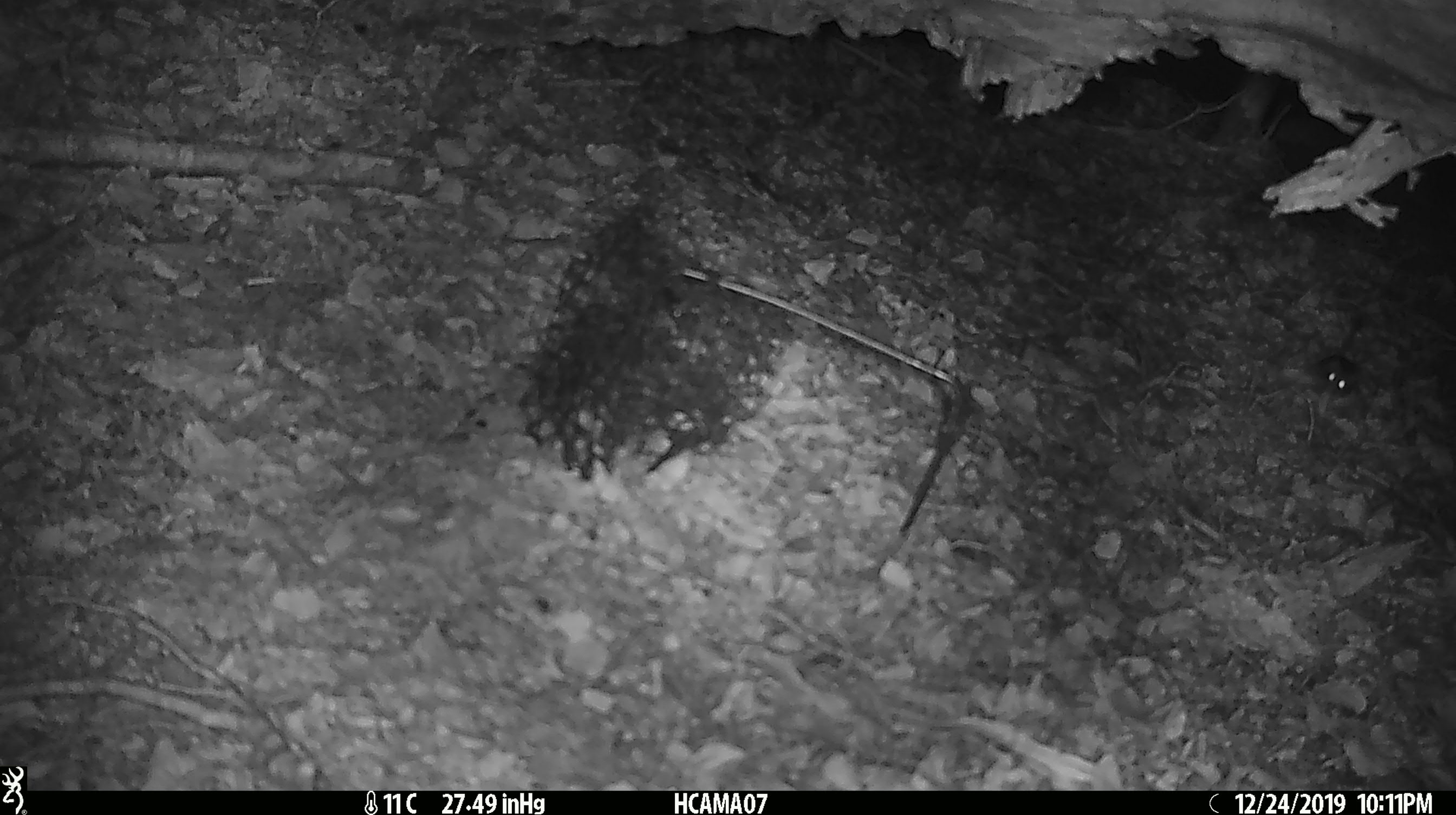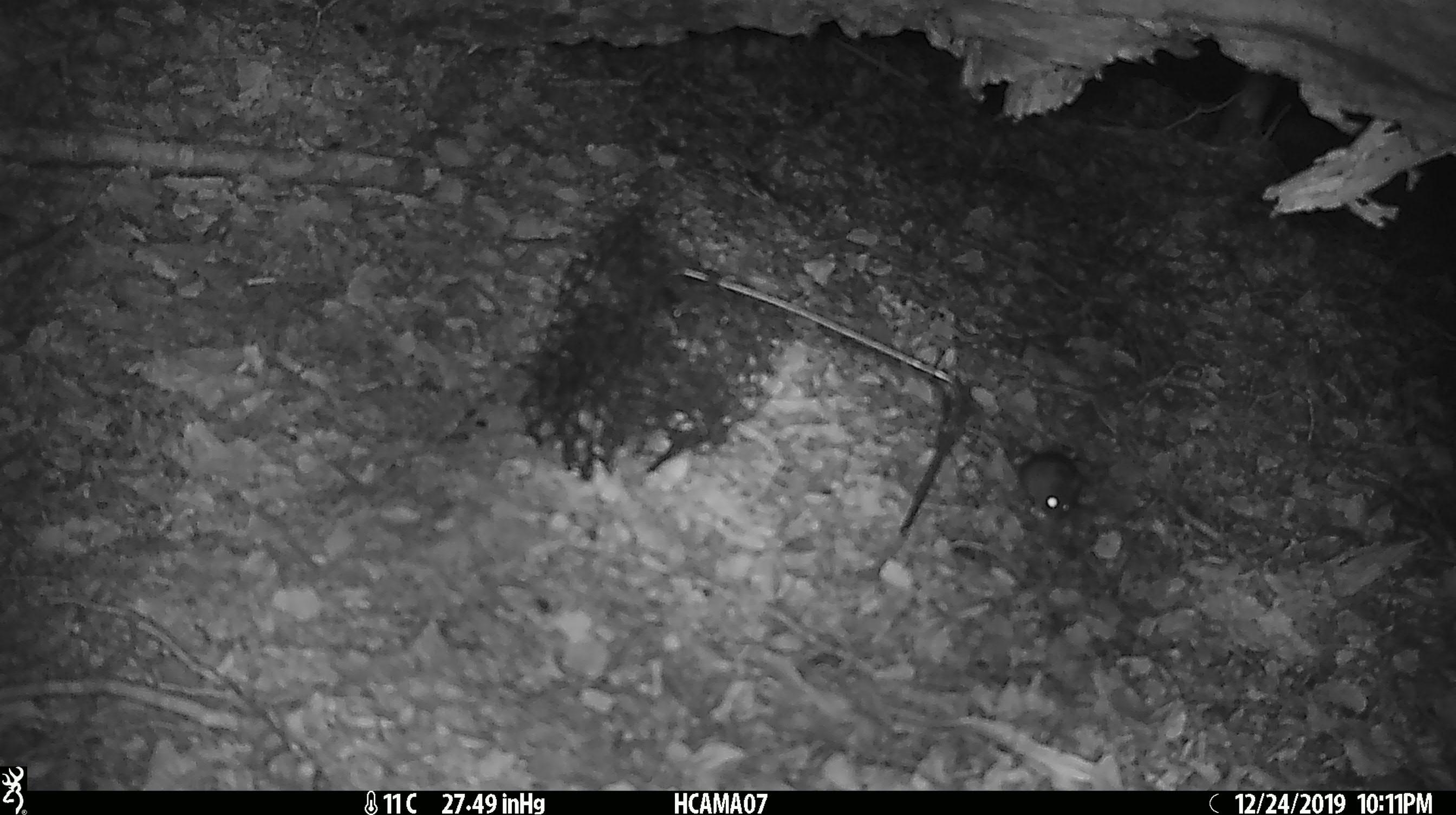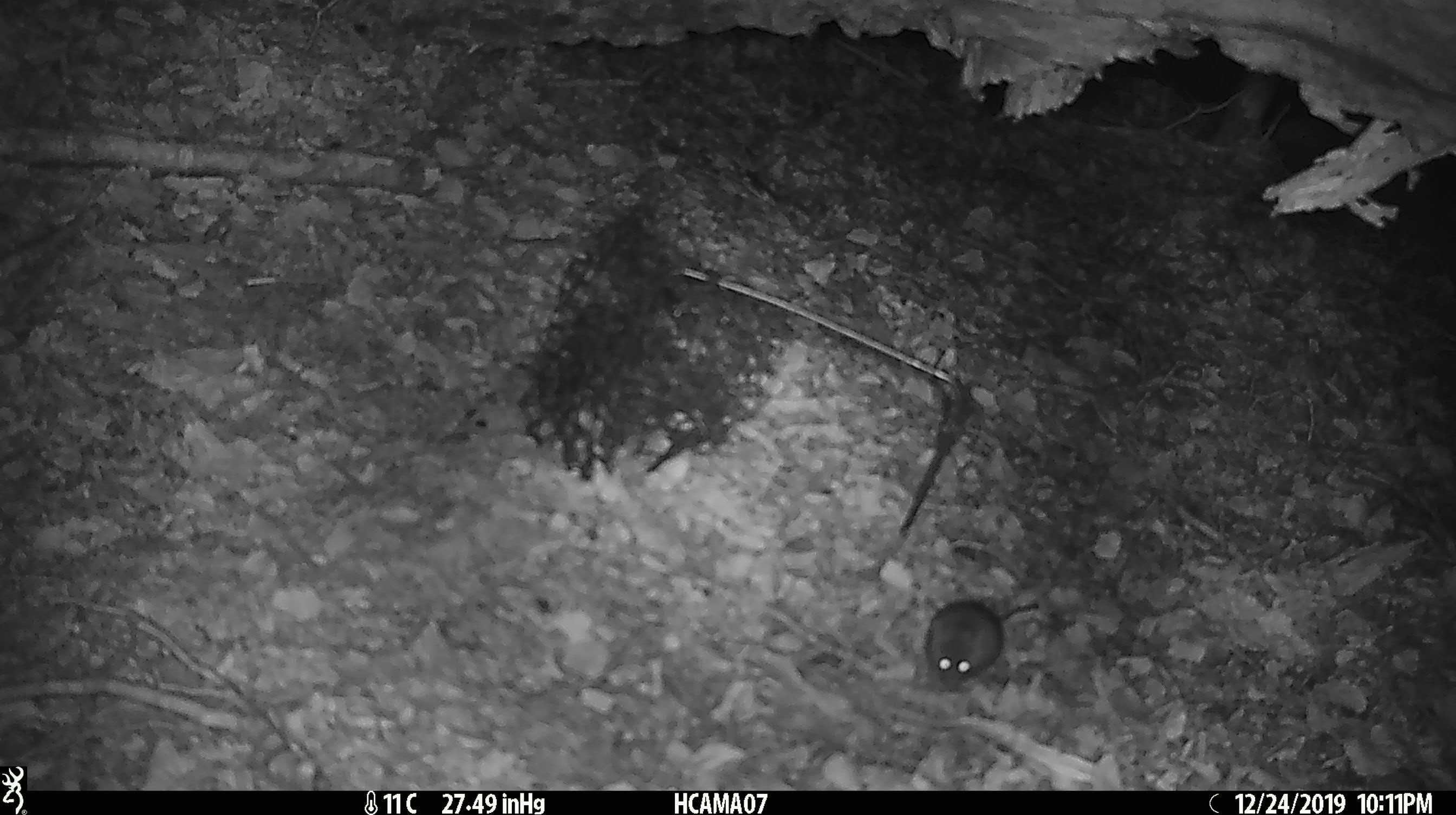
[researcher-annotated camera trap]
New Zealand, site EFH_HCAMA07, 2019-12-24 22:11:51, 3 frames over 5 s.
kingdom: Animalia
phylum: Chordata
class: Mammalia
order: Rodentia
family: Muridae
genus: Mus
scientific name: Mus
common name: mouse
Mouse (Mus).